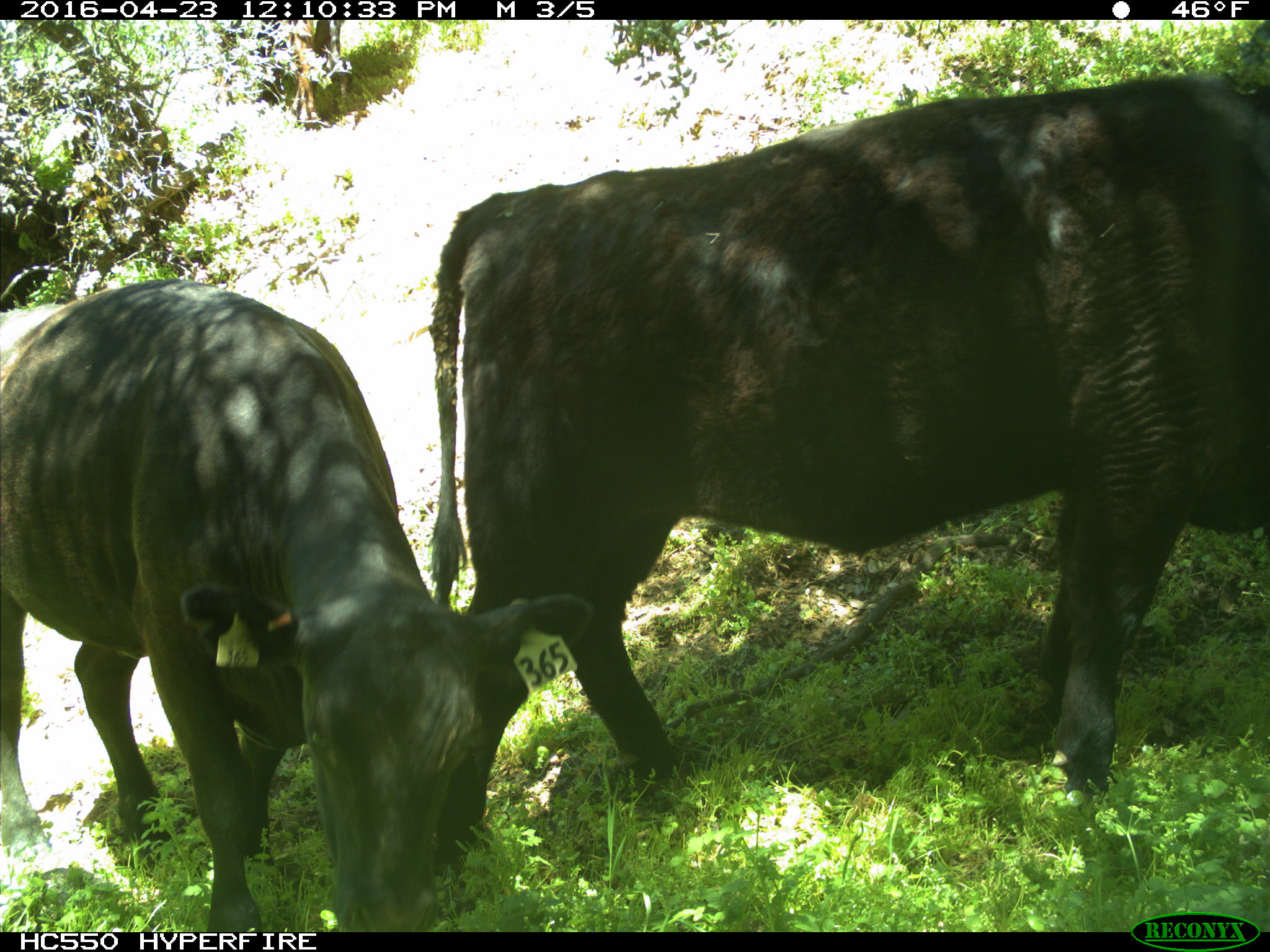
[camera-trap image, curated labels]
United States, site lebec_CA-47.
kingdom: Animalia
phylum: Chordata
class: Mammalia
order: Artiodactyla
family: Bovidae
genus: Bos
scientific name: Bos taurus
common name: domestic cow